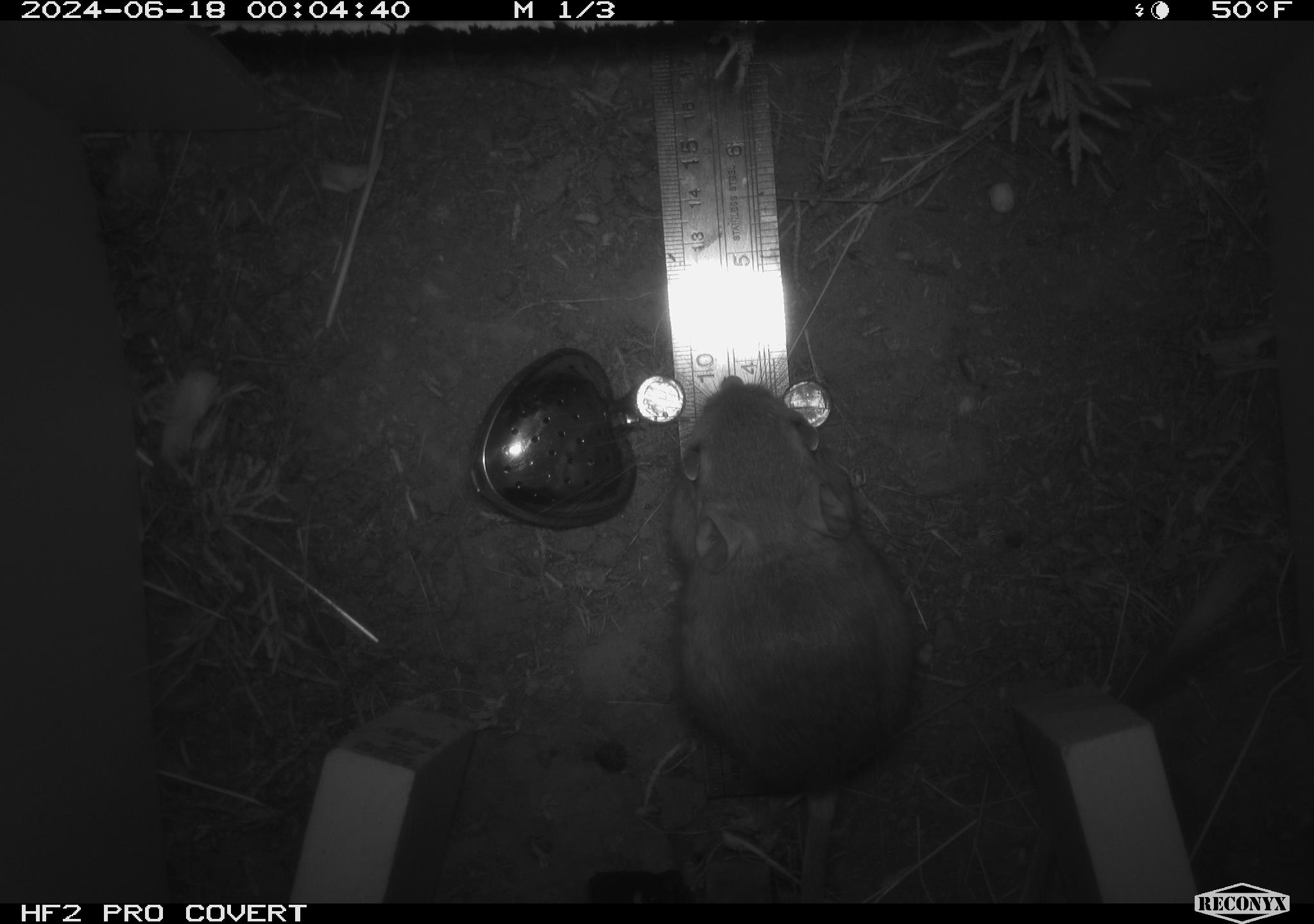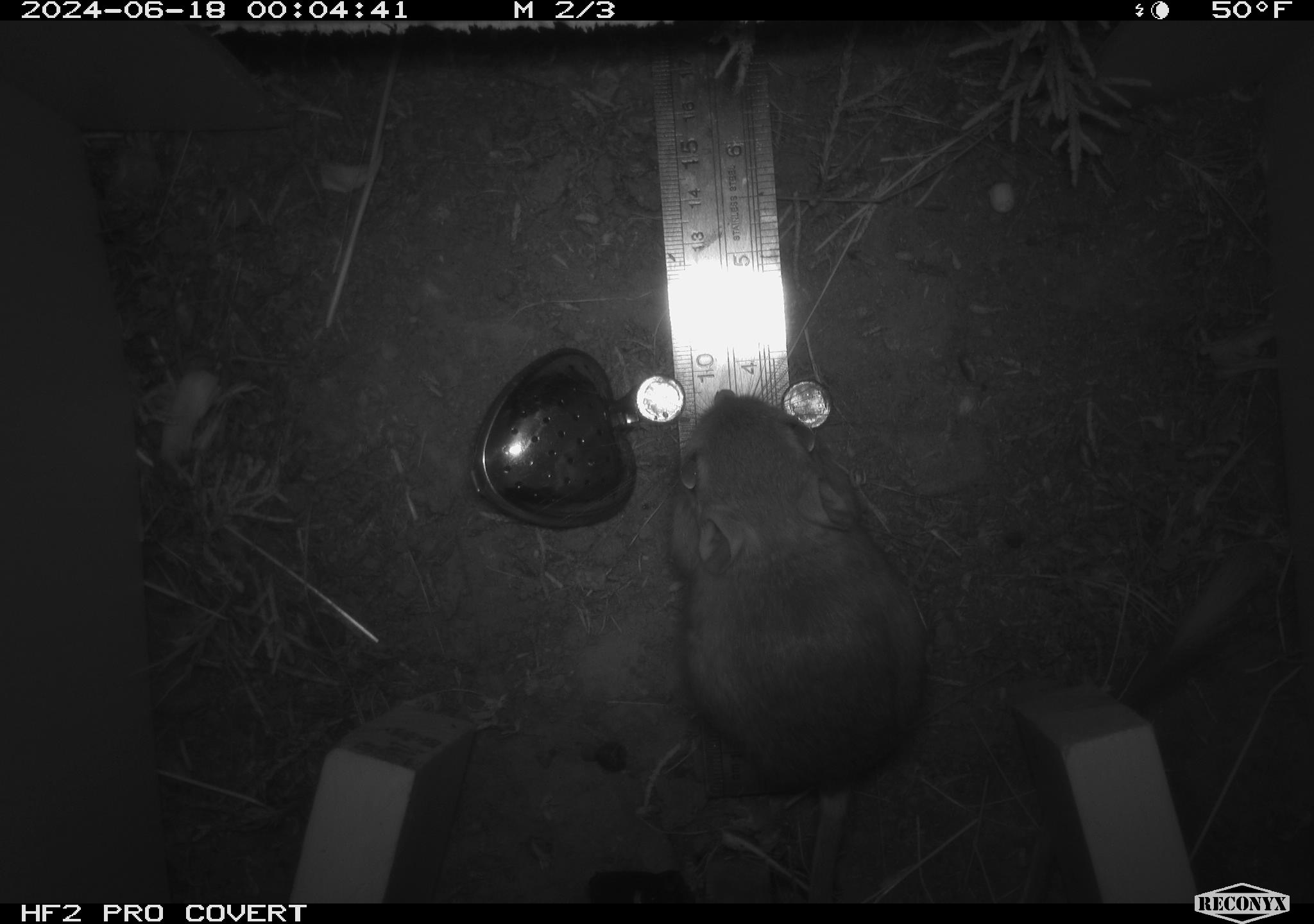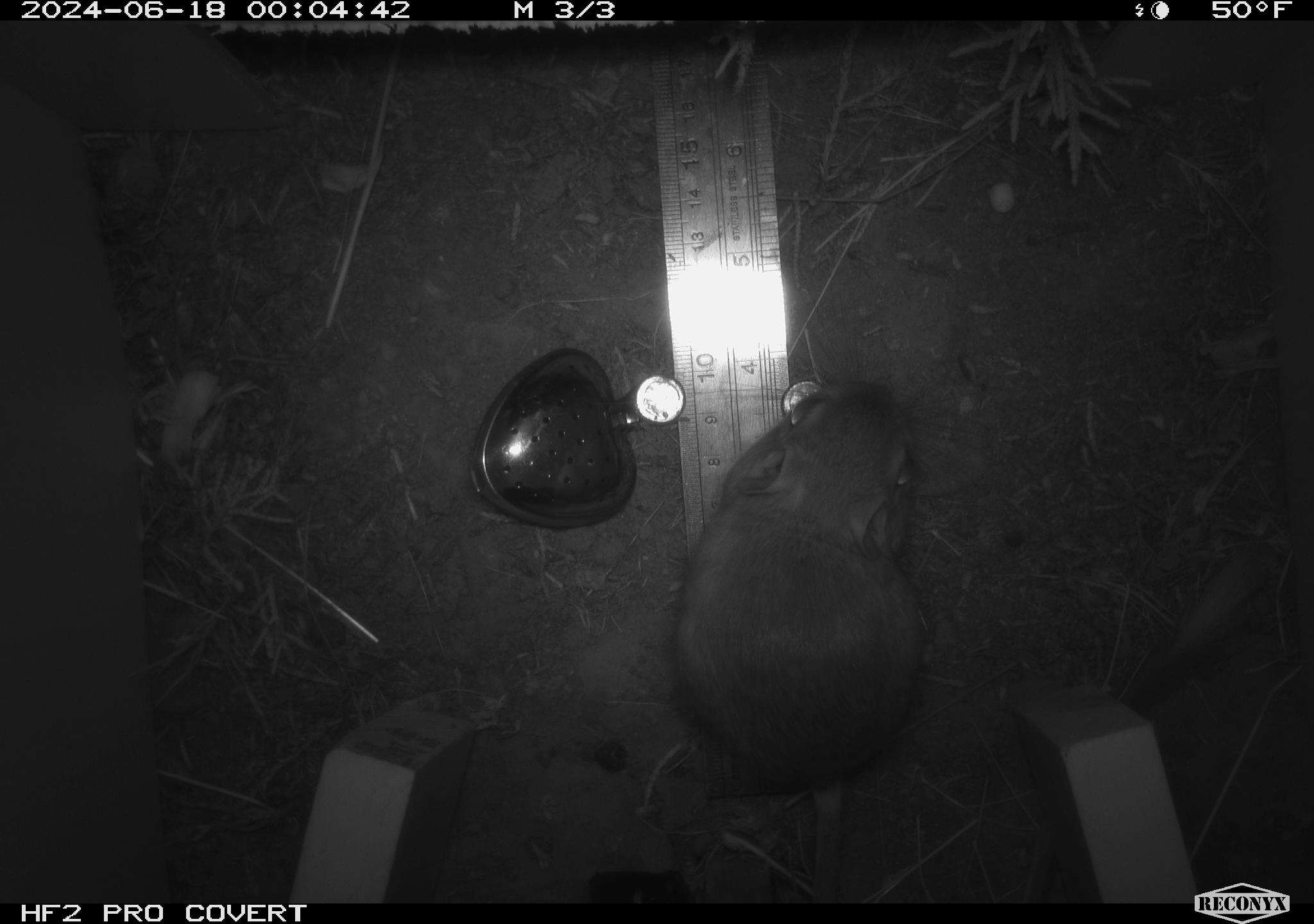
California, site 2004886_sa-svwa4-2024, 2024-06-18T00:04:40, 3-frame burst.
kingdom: Animalia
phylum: Chordata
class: Mammalia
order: Rodentia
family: Heteromyidae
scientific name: Heteromyidae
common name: kangaroo rats and pocket mice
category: heteromyidae family